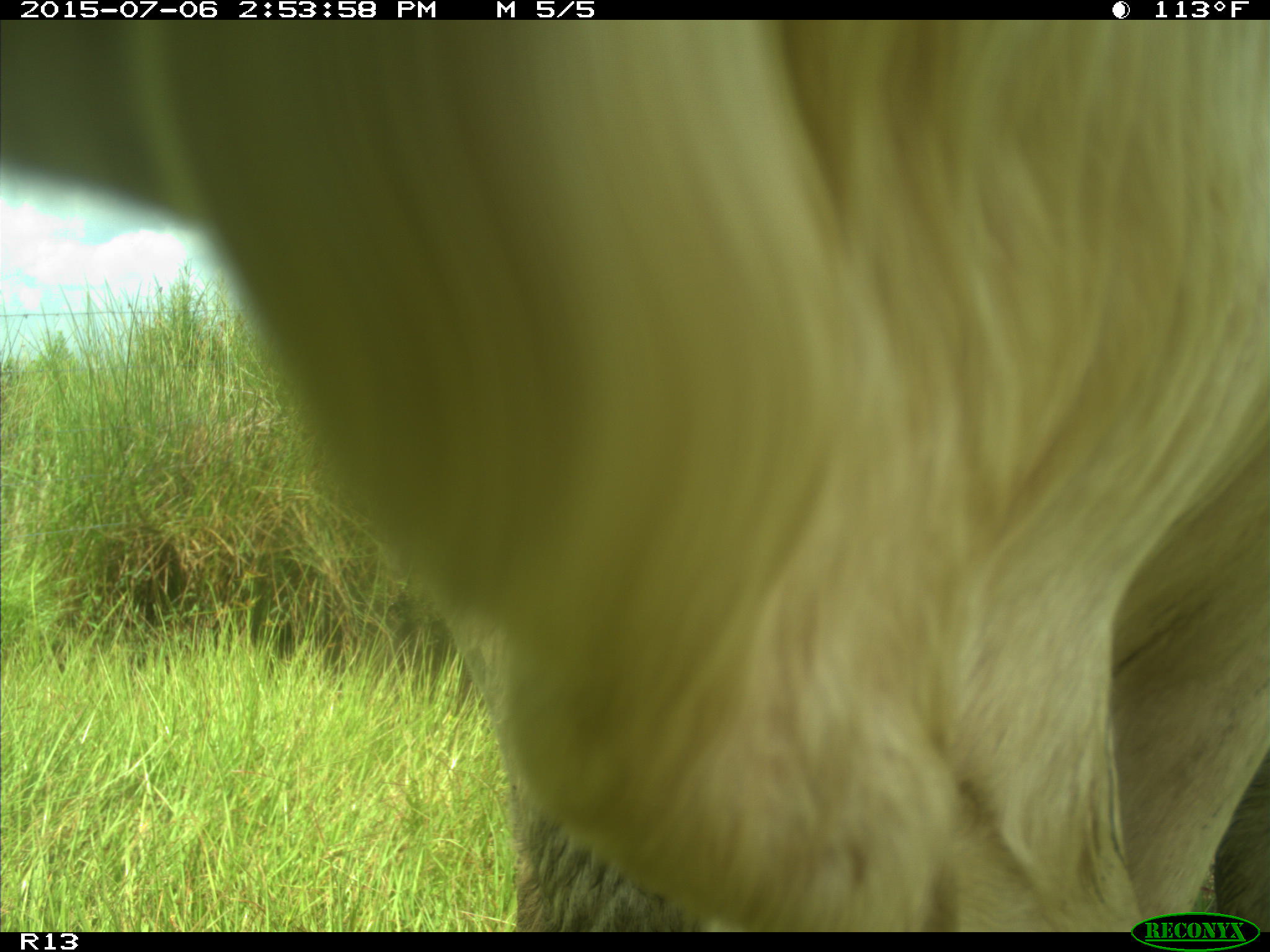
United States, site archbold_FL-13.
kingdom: Animalia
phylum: Chordata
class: Mammalia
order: Artiodactyla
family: Bovidae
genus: Bos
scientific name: Bos taurus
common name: domestic cow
Bos taurus (domestic cow).